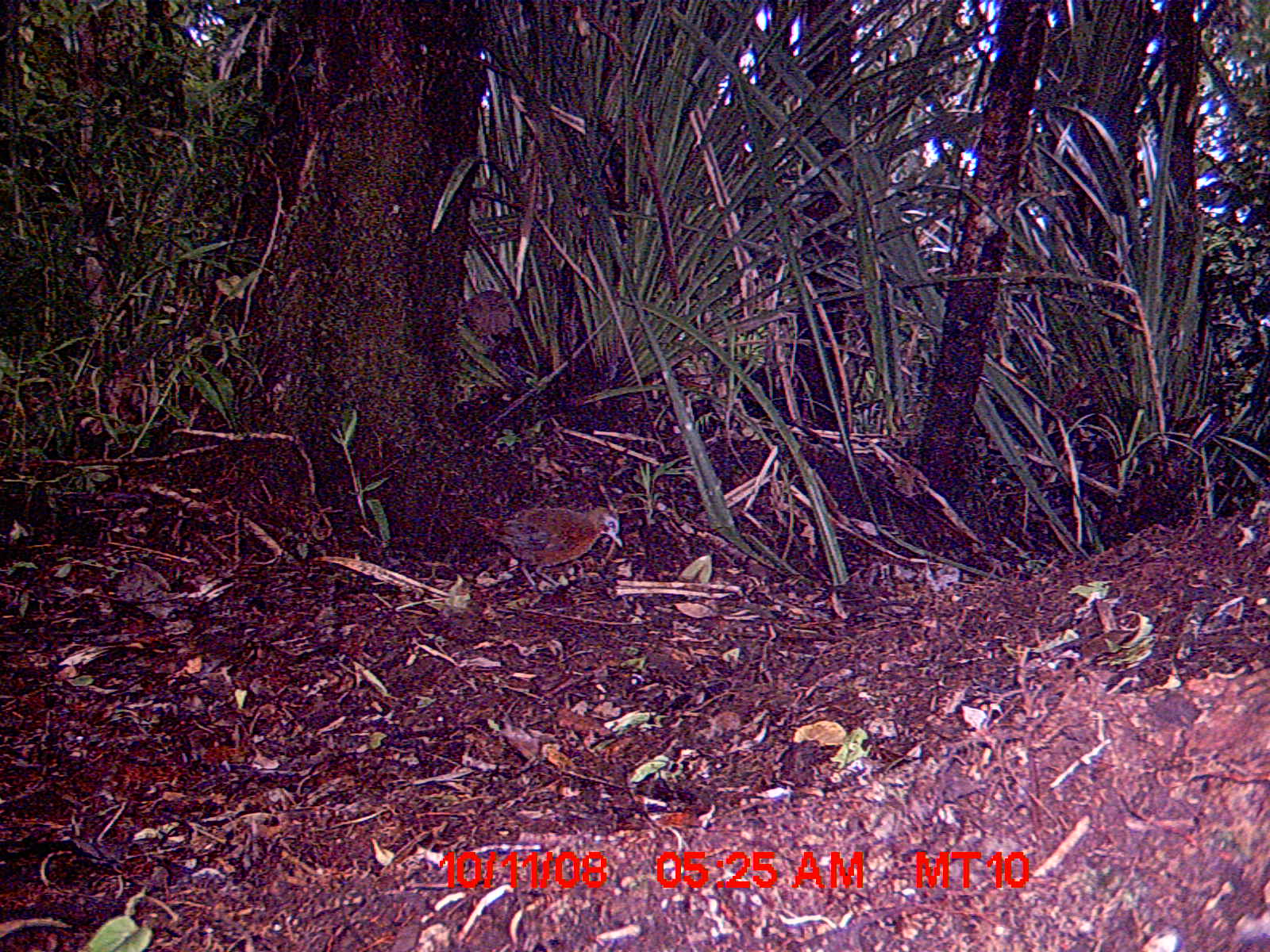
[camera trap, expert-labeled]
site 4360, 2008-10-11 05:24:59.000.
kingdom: Animalia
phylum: Chordata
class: Aves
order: Gruiformes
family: Sarothruridae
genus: Mentocrex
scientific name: Mentocrex kioloides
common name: madagascar wood rail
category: canirallus kioloides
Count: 1.